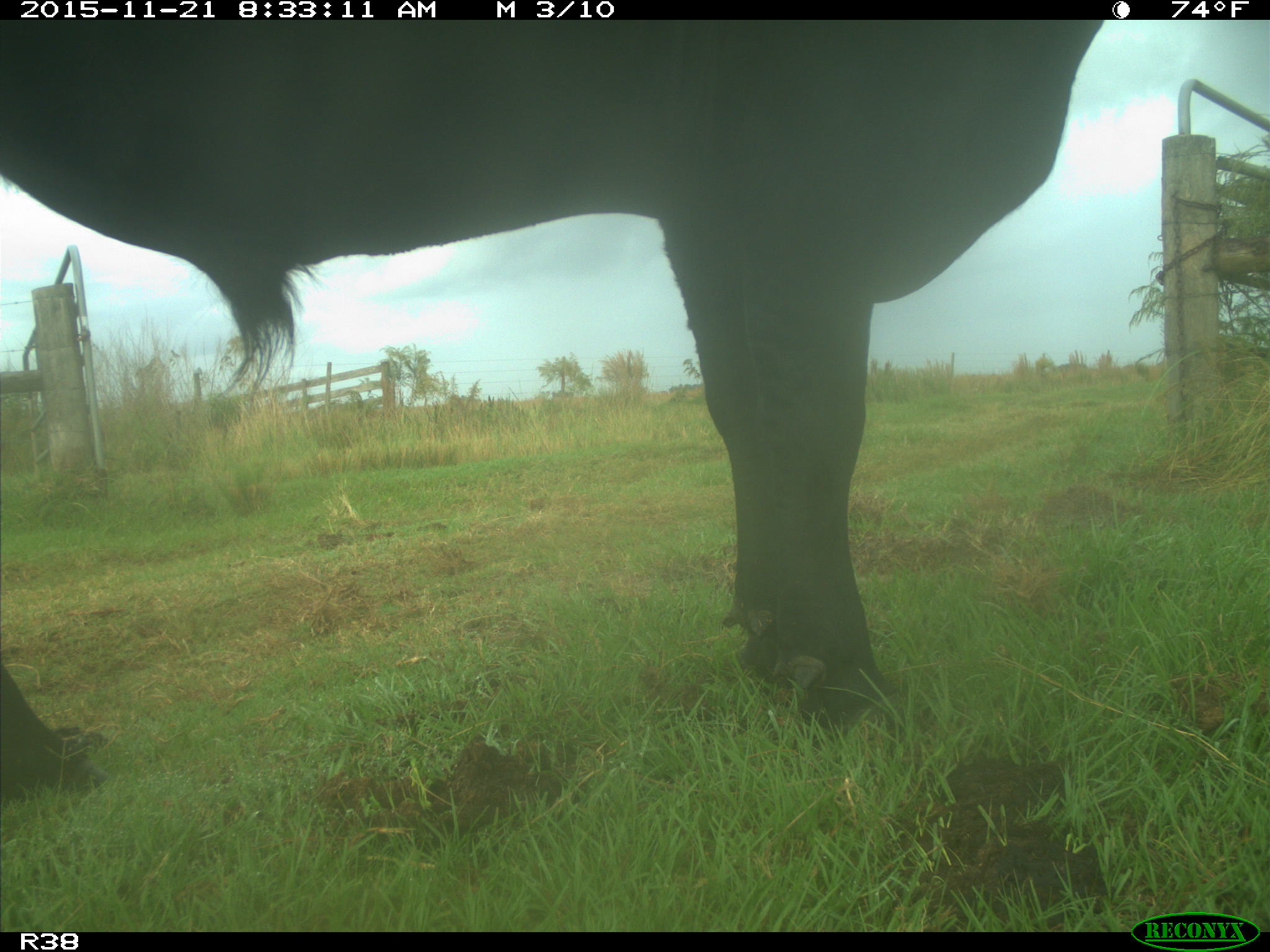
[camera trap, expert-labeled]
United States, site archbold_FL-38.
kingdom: Animalia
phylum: Chordata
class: Mammalia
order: Artiodactyla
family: Bovidae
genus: Bos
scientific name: Bos taurus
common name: domestic cow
Bos taurus (domestic cow).